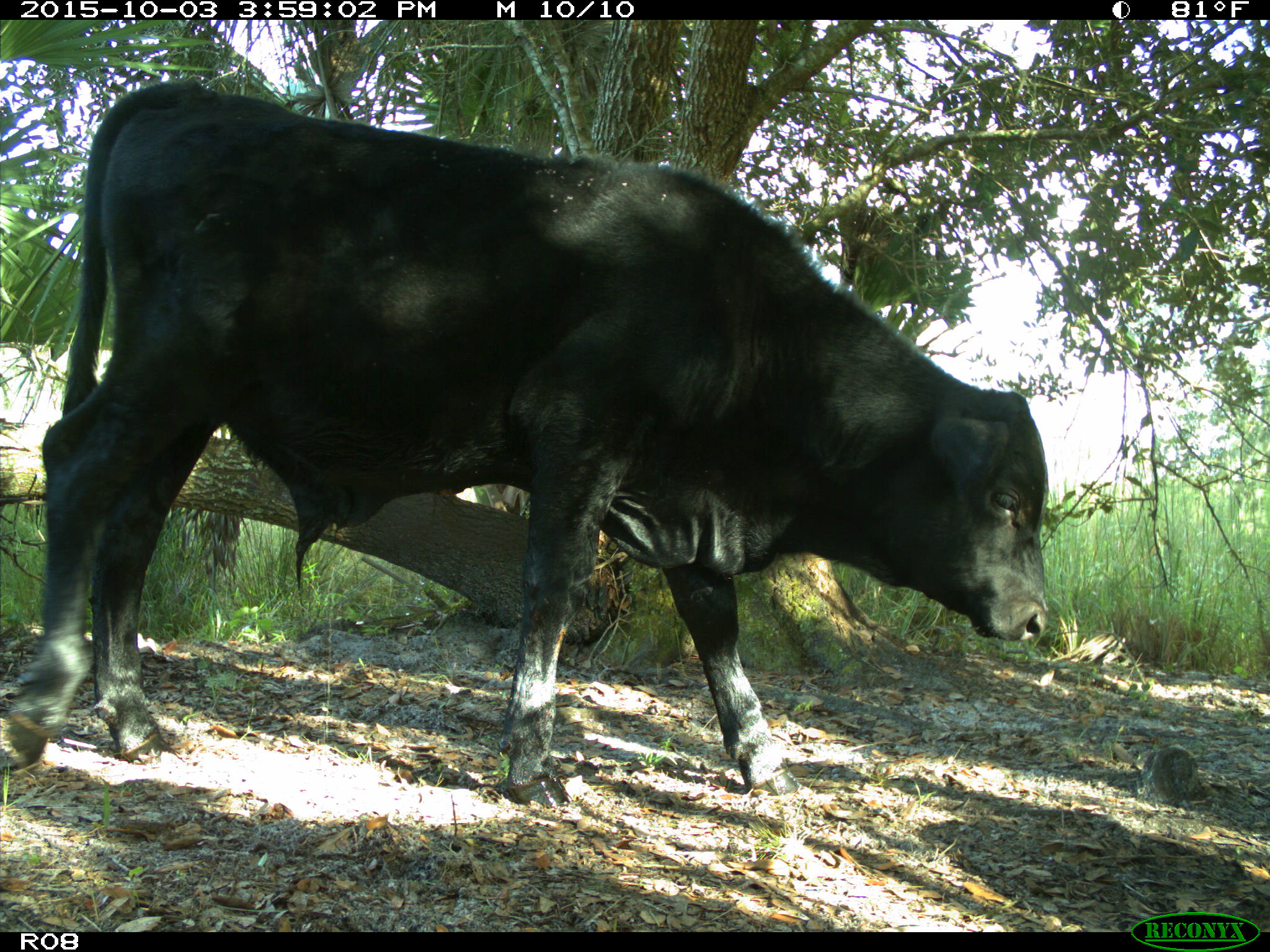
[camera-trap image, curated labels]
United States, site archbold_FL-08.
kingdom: Animalia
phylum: Chordata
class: Mammalia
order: Artiodactyla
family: Bovidae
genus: Bos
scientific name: Bos taurus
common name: domestic cow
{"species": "Bos taurus (domestic cow)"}